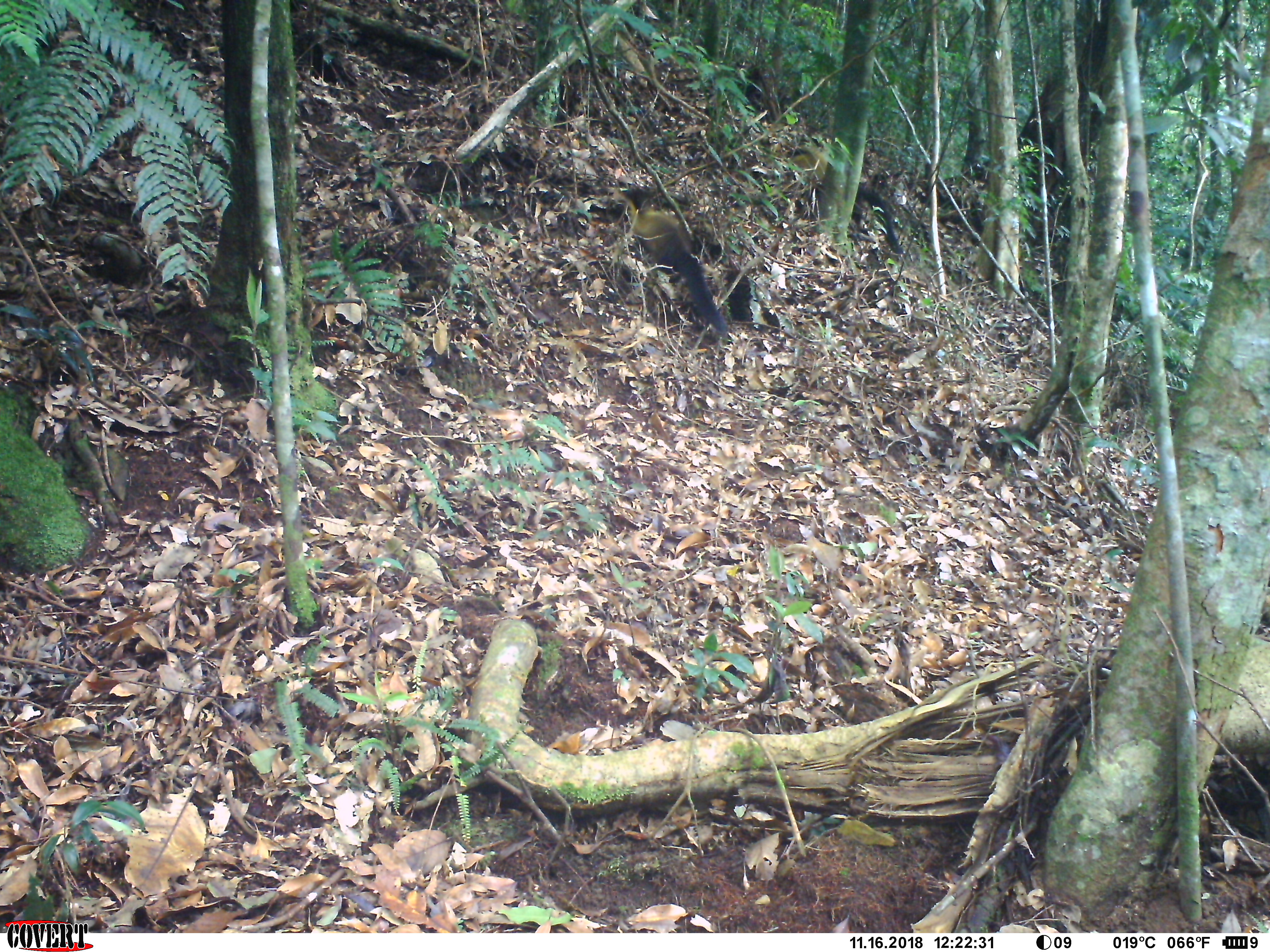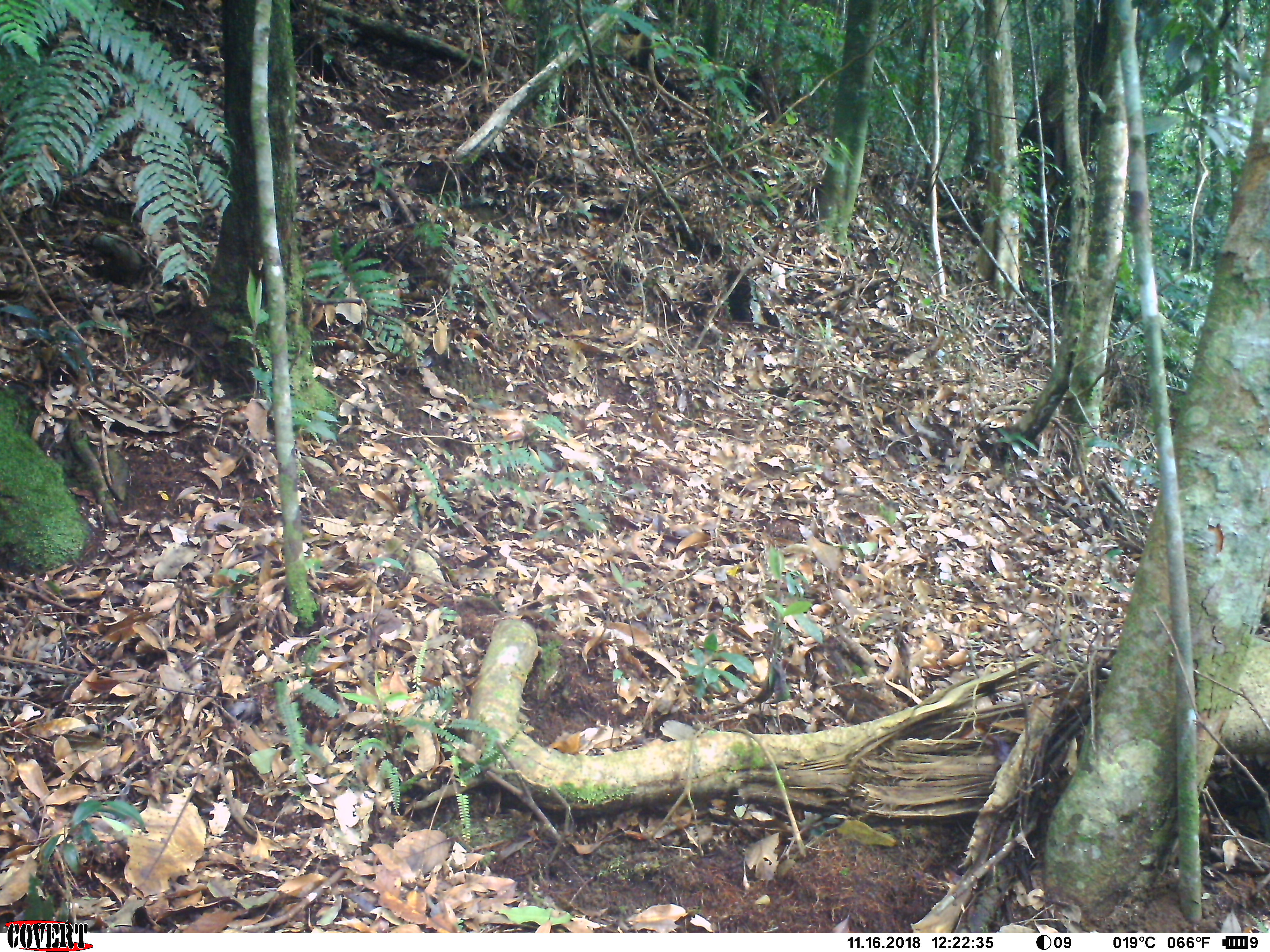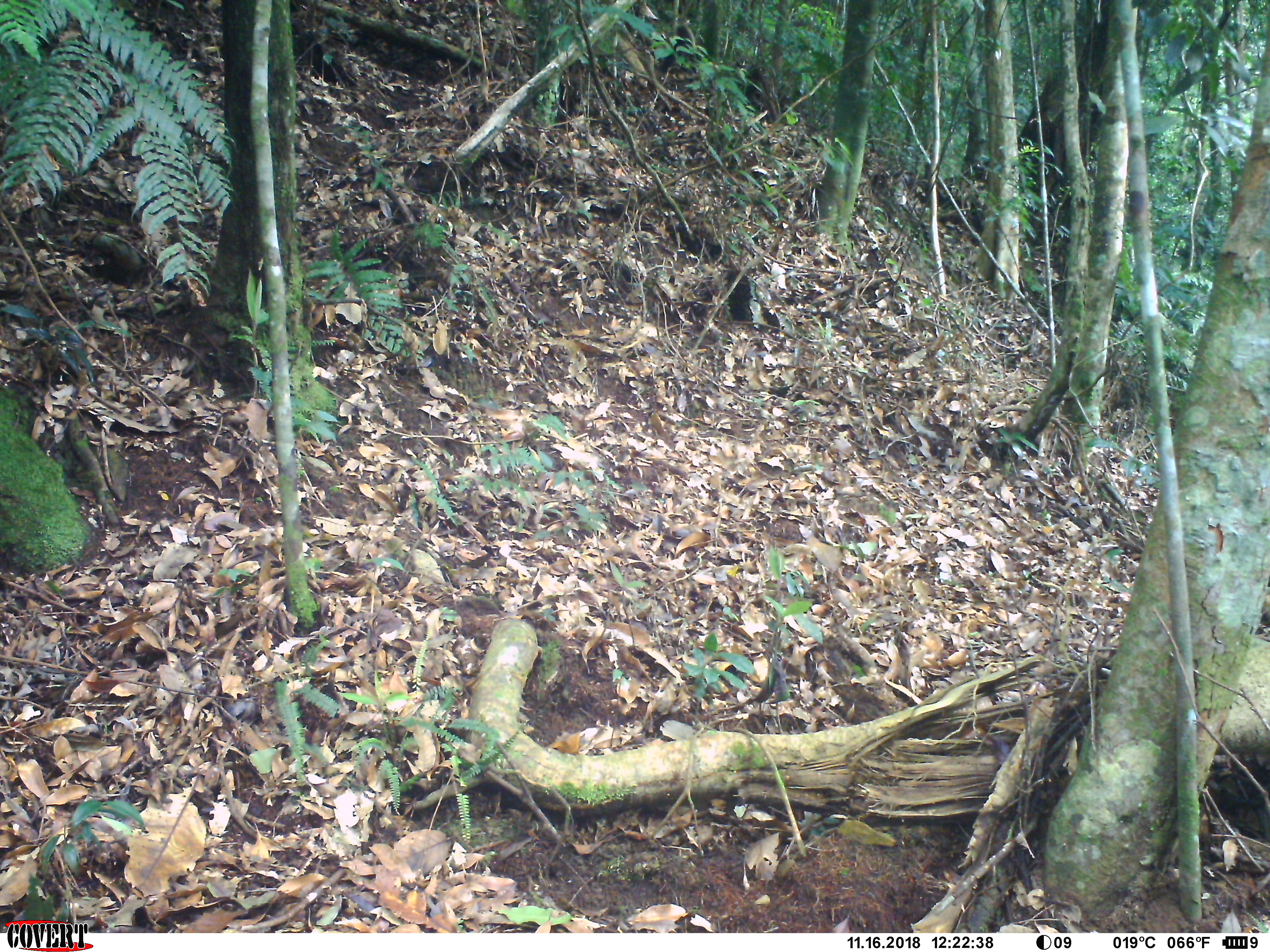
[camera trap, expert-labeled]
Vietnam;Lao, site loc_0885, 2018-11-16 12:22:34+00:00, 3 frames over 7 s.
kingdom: Animalia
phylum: Chordata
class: Mammalia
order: Carnivora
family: Mustelidae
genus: Martes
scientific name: Martes flavigula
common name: yellow-throated marten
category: yellow throated marten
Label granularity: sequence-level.